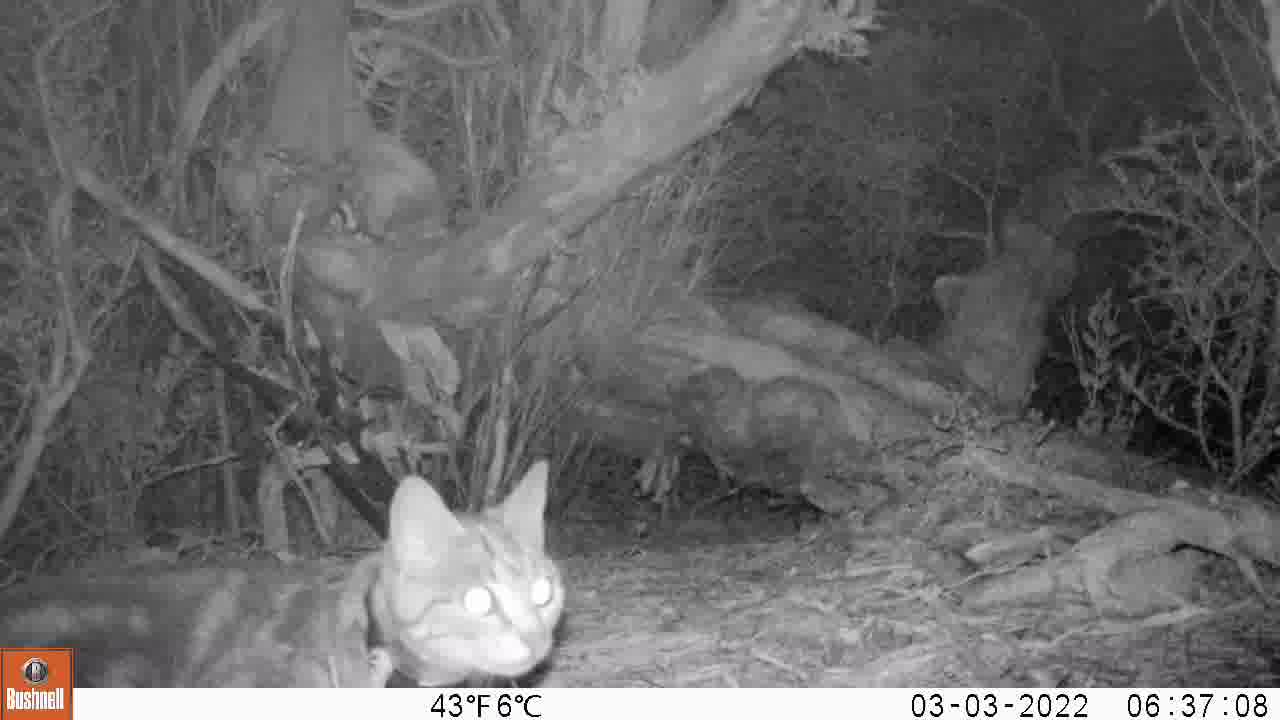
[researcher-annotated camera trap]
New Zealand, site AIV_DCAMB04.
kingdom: Animalia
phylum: Chordata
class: Mammalia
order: Carnivora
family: Felidae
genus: Felis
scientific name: Felis catus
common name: domestic cat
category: cat